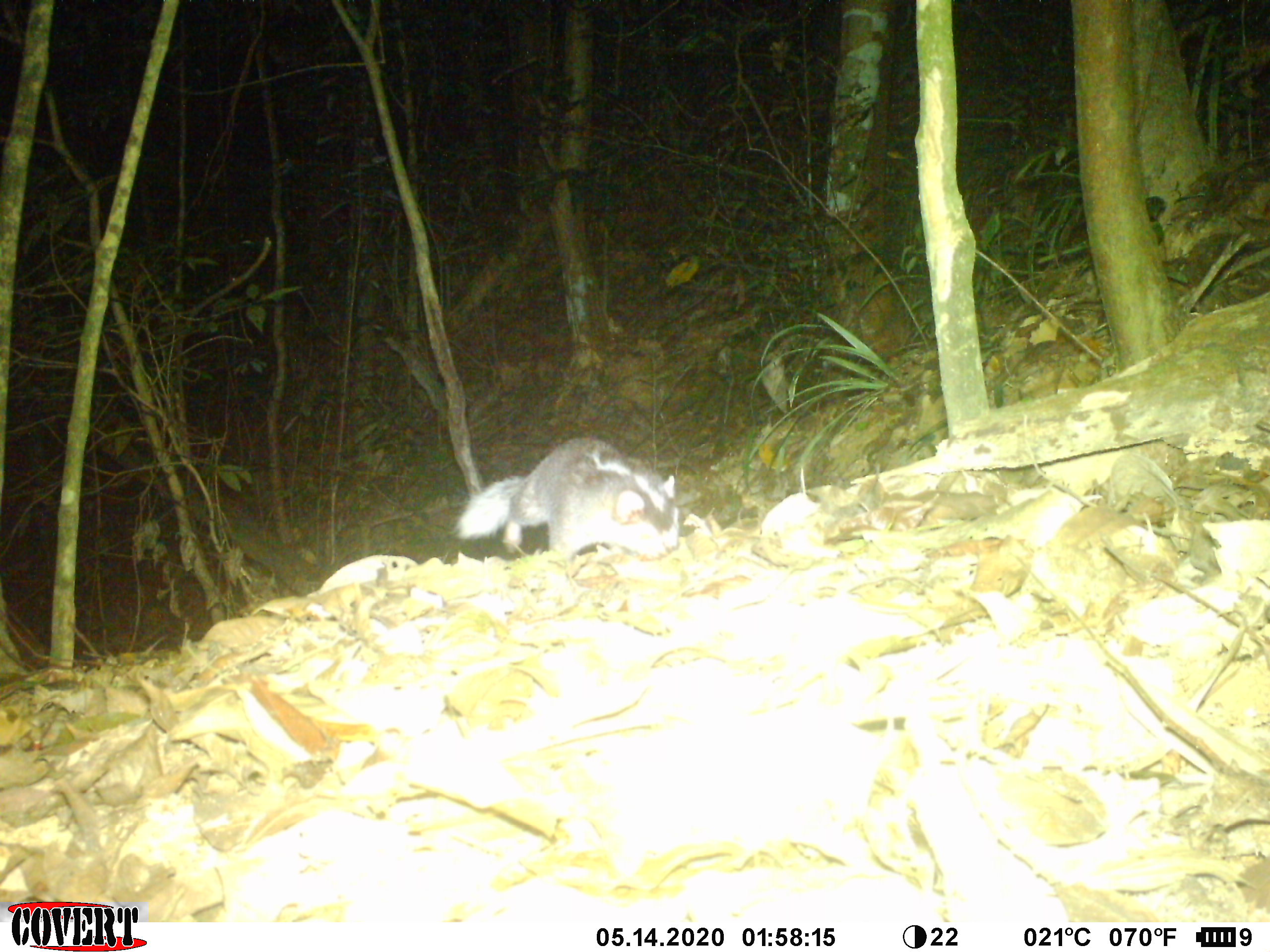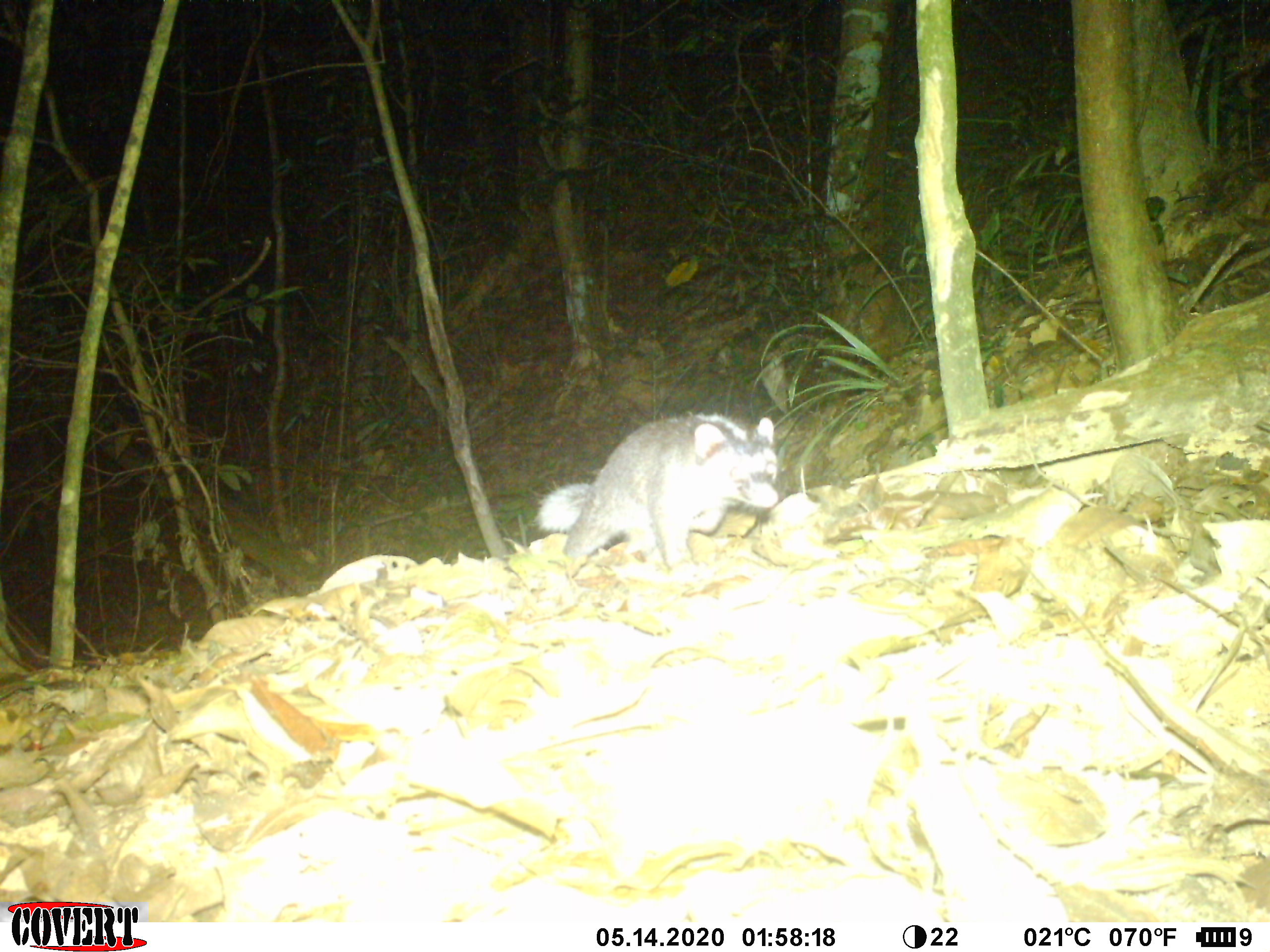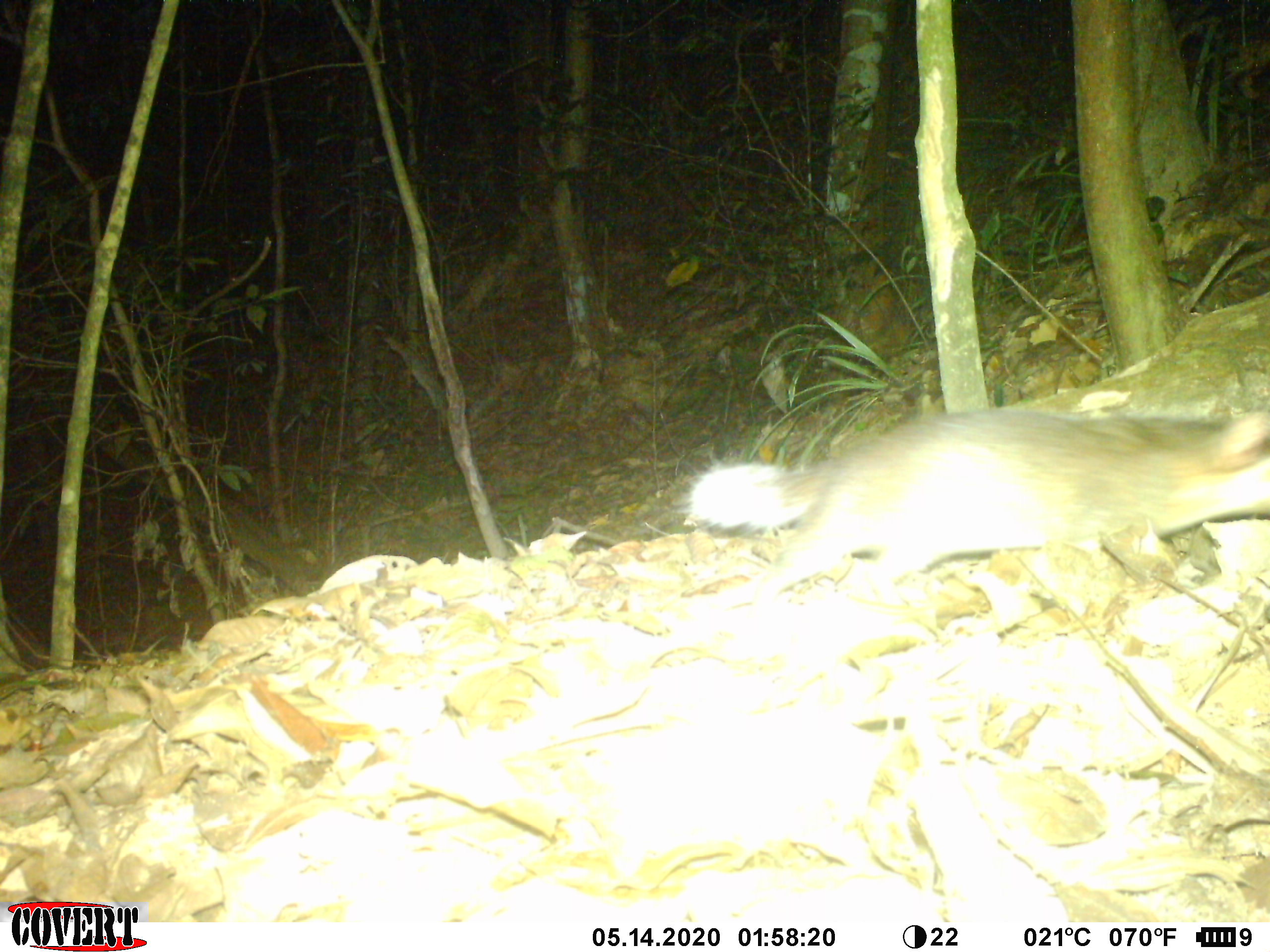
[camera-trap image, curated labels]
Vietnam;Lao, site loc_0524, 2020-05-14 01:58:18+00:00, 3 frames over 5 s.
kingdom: Animalia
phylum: Chordata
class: Mammalia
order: Carnivora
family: Mustelidae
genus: Melogale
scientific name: Melogale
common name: ferret badger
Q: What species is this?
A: Ferret badger (Melogale).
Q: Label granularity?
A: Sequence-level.